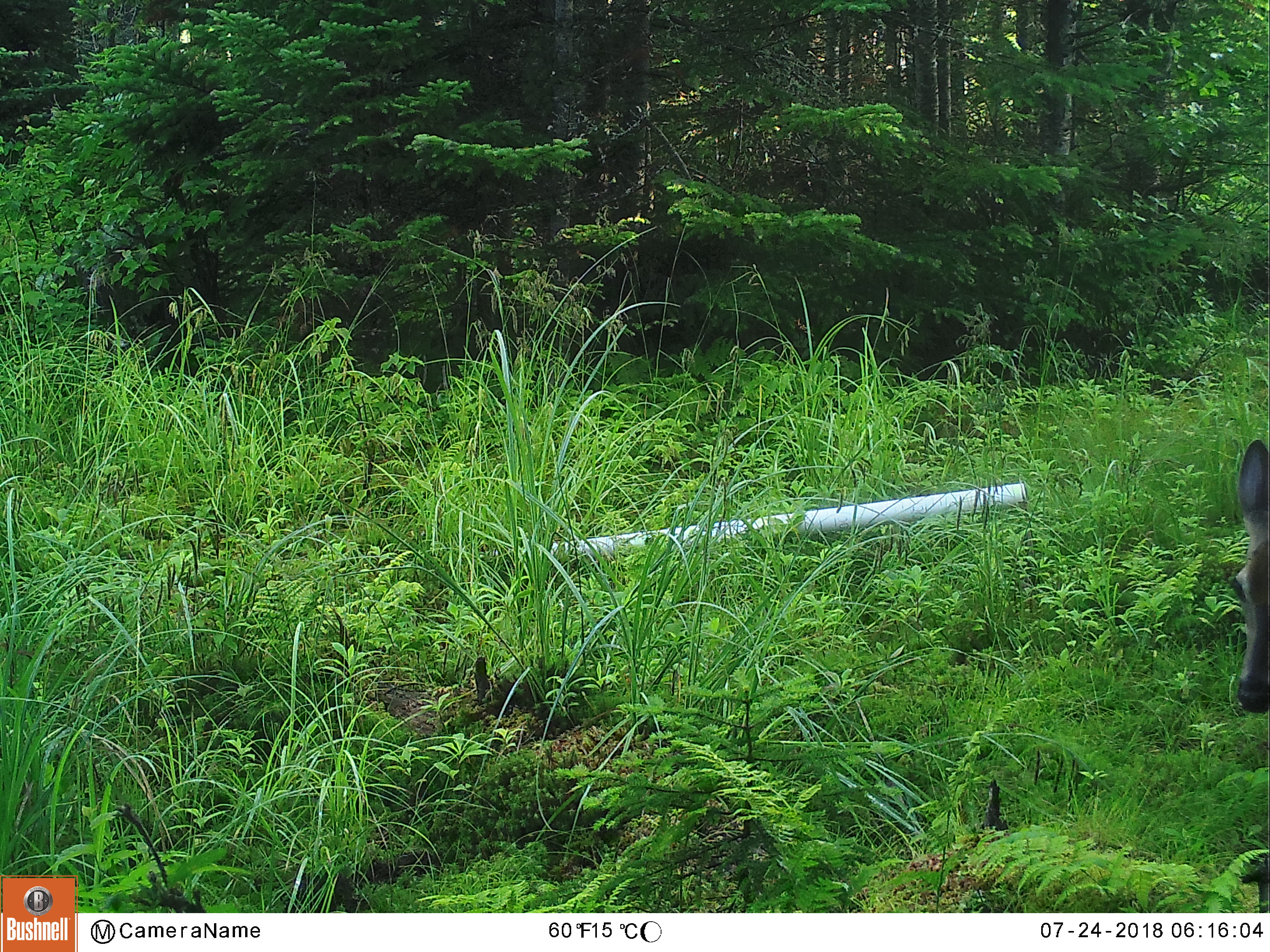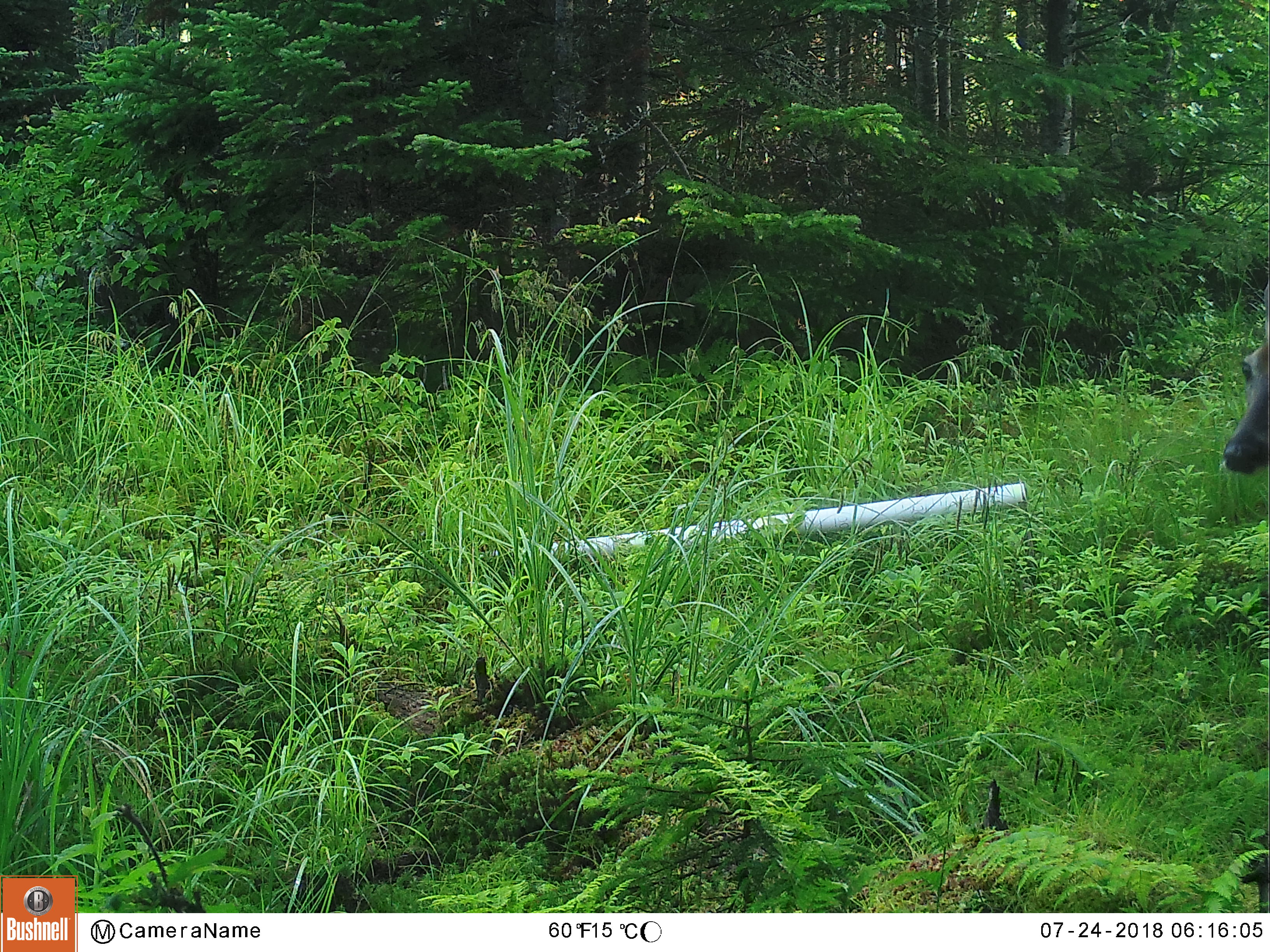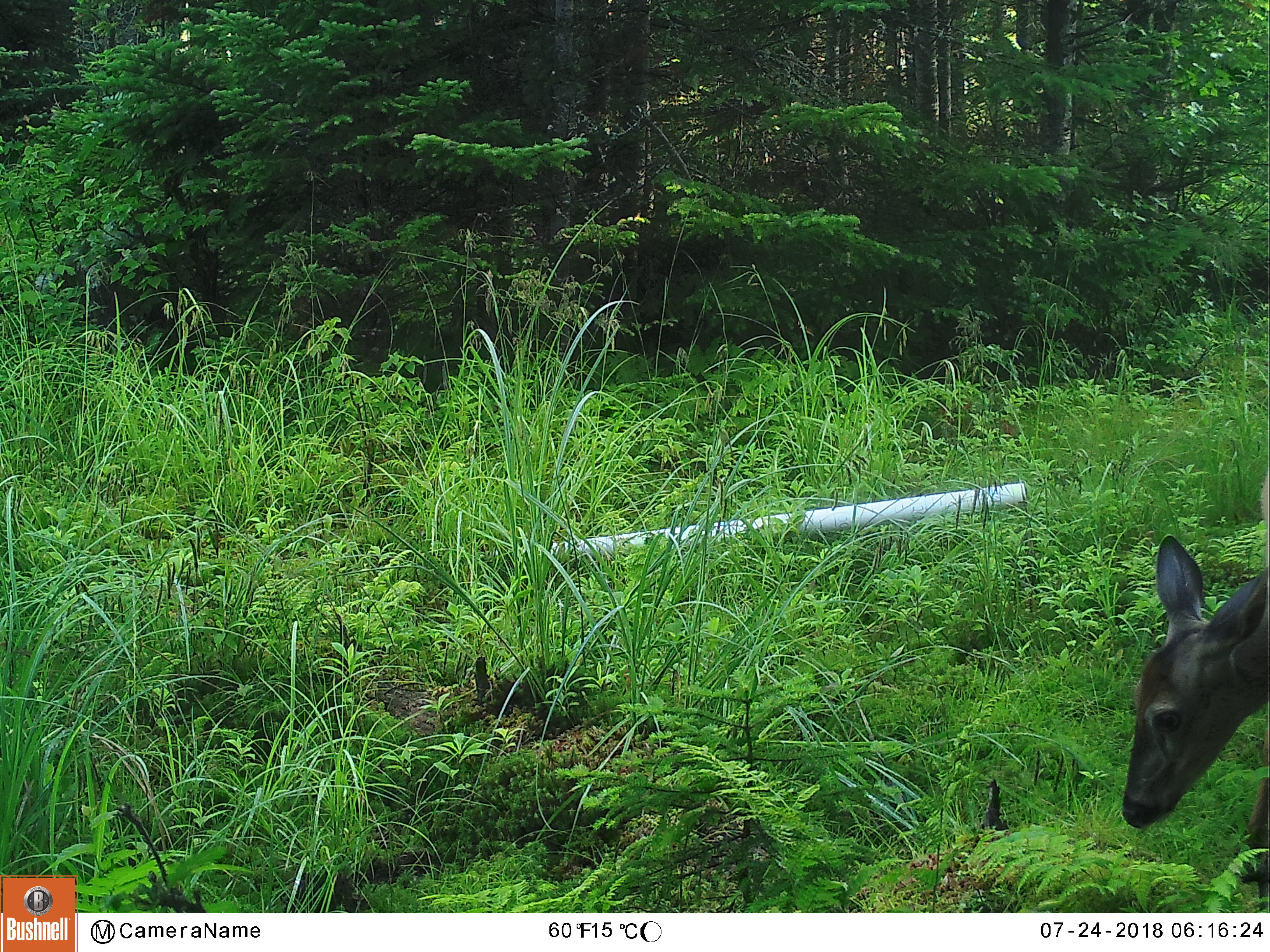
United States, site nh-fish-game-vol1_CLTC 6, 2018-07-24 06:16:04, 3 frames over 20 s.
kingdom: Animalia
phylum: Chordata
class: Mammalia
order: Artiodactyla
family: Cervidae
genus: Odocoileus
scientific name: Odocoileus virginianus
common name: white-tailed deer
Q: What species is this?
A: White-tailed deer (Odocoileus virginianus).